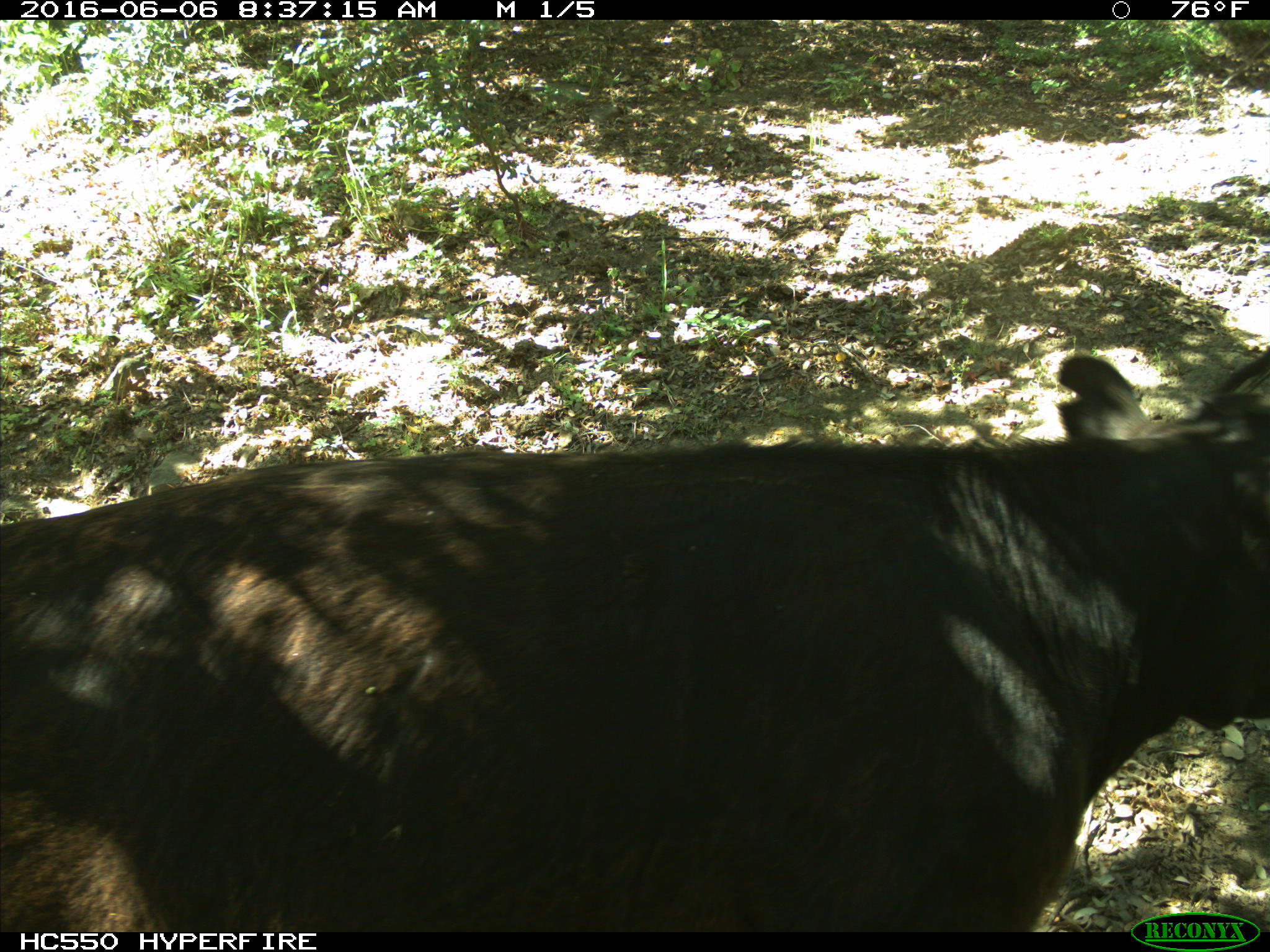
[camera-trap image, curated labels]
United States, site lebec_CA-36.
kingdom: Animalia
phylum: Chordata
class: Mammalia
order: Artiodactyla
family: Bovidae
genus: Bos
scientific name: Bos taurus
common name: domestic cow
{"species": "Bos taurus (domestic cow)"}